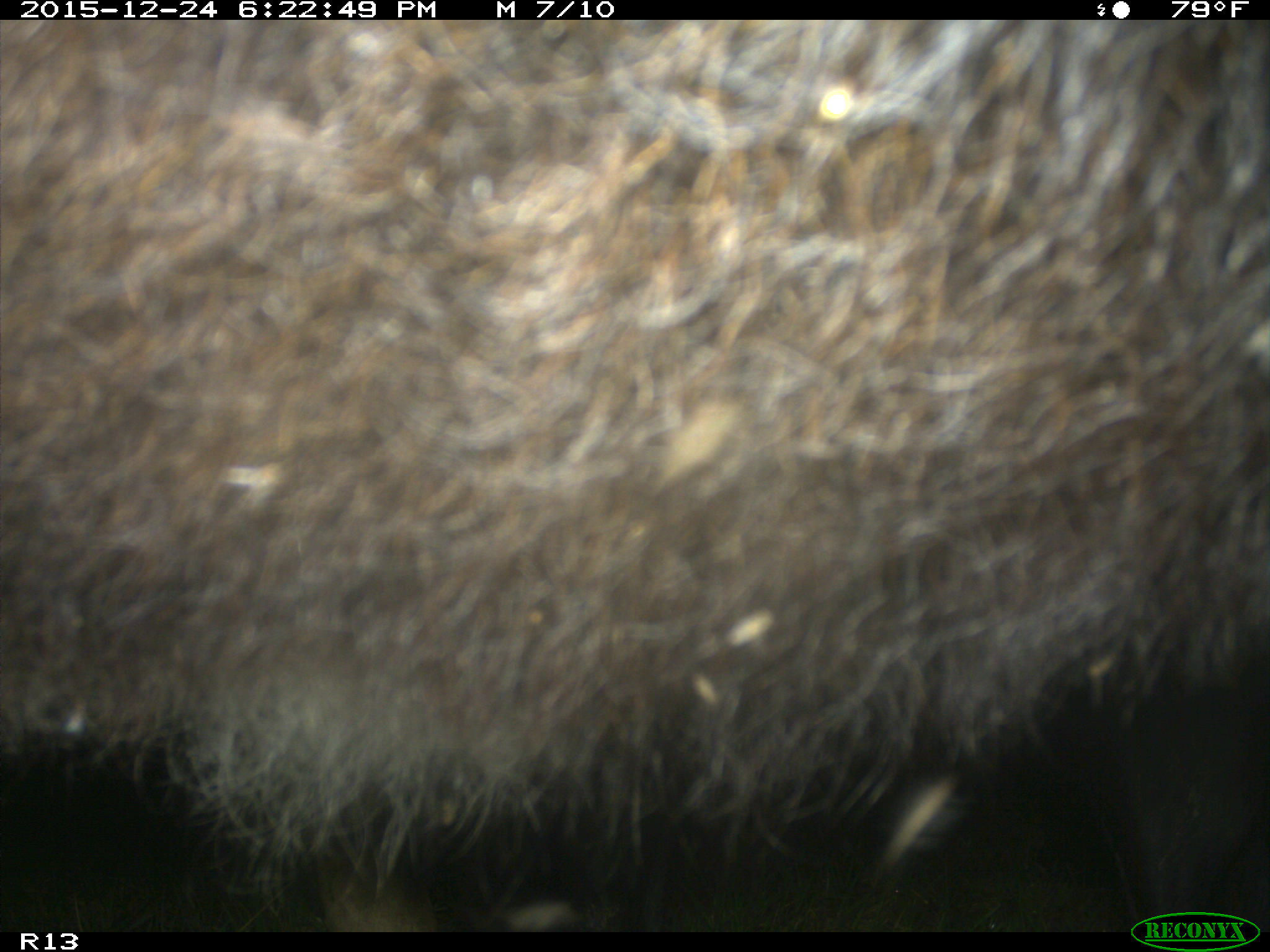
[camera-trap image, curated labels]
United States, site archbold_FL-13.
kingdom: Animalia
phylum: Chordata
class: Mammalia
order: Artiodactyla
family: Bovidae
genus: Bos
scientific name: Bos taurus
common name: domestic cow